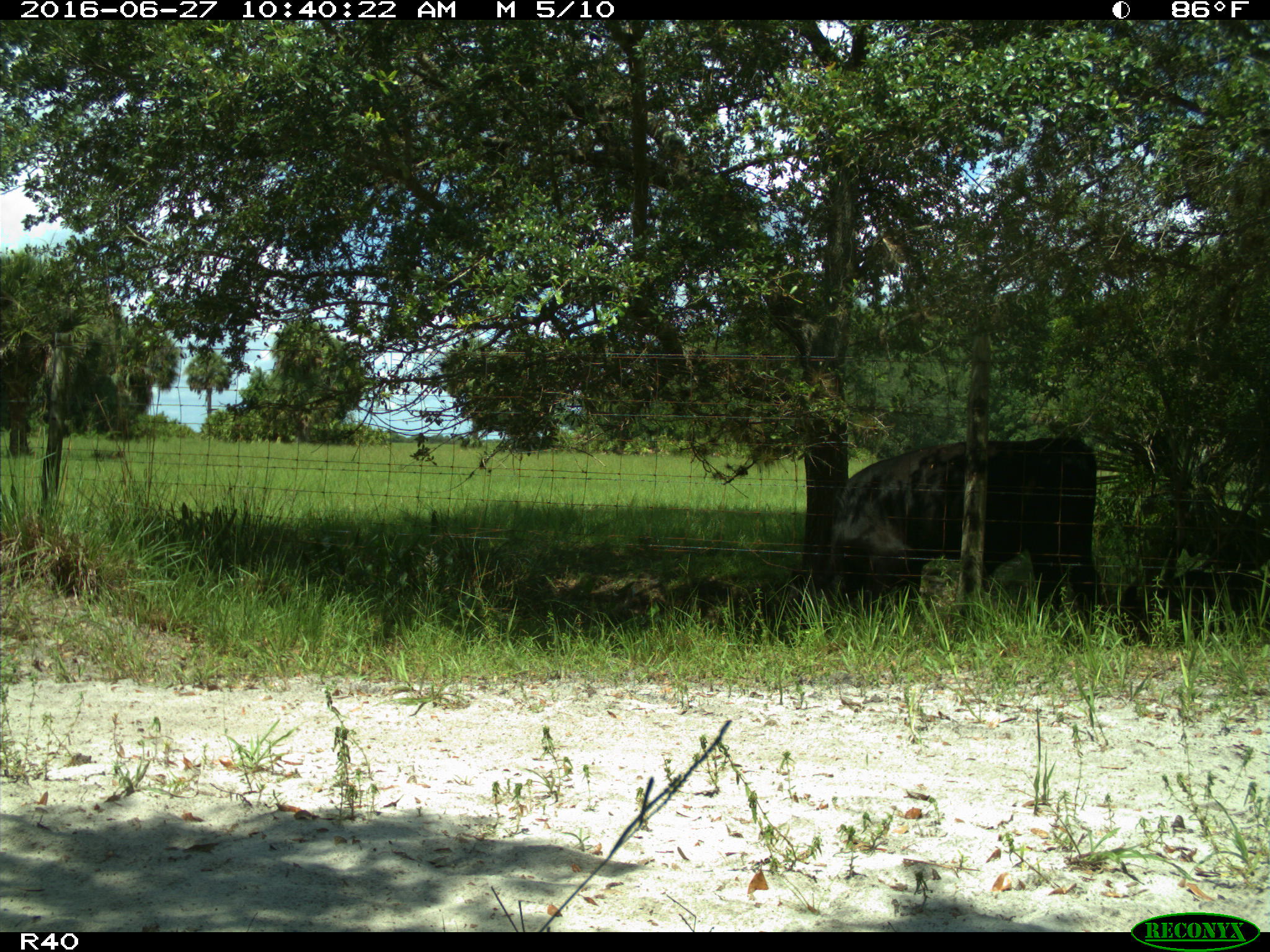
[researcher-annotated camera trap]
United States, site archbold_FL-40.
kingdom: Animalia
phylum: Chordata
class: Mammalia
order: Artiodactyla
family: Bovidae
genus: Bos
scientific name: Bos taurus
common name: domestic cow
Bos taurus (domestic cow).